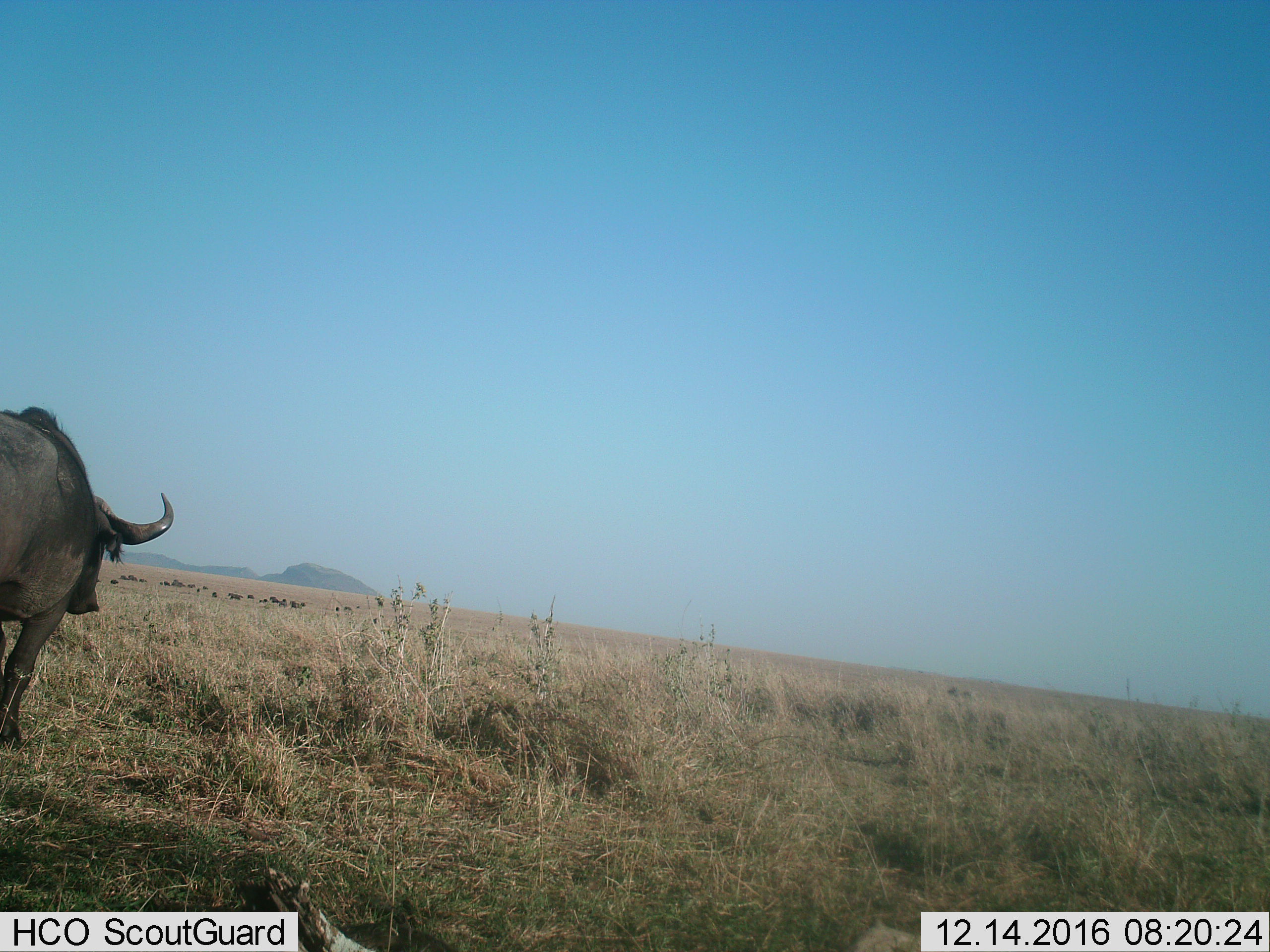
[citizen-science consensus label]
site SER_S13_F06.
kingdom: Animalia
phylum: Chordata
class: Mammalia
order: Artiodactyla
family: Bovidae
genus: Syncerus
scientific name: Syncerus caffer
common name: african buffalo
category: buffalo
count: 1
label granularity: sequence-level